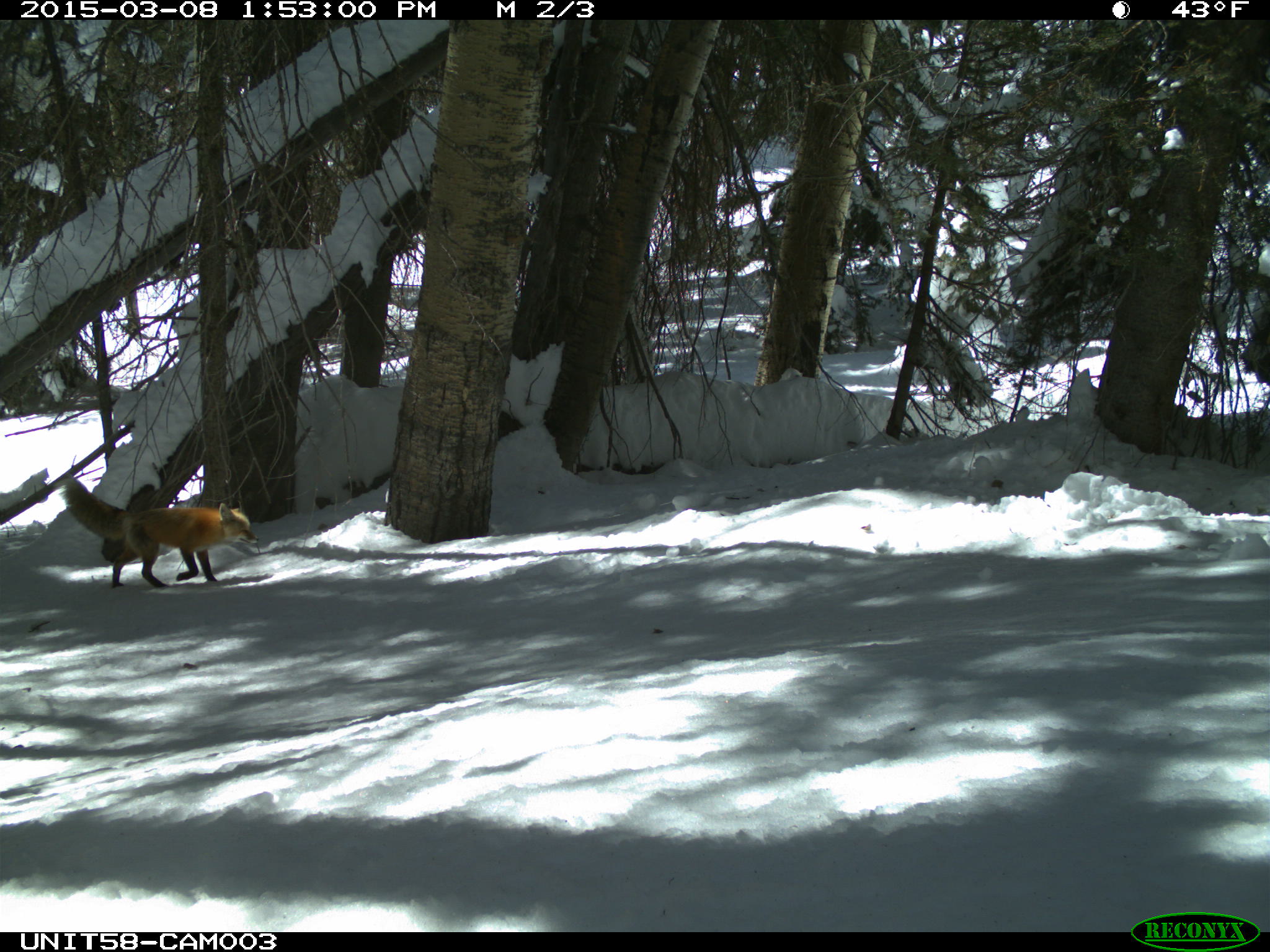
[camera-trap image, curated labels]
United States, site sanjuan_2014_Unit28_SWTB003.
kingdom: Animalia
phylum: Chordata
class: Mammalia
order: Carnivora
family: Canidae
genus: Vulpes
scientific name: Vulpes vulpes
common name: red fox